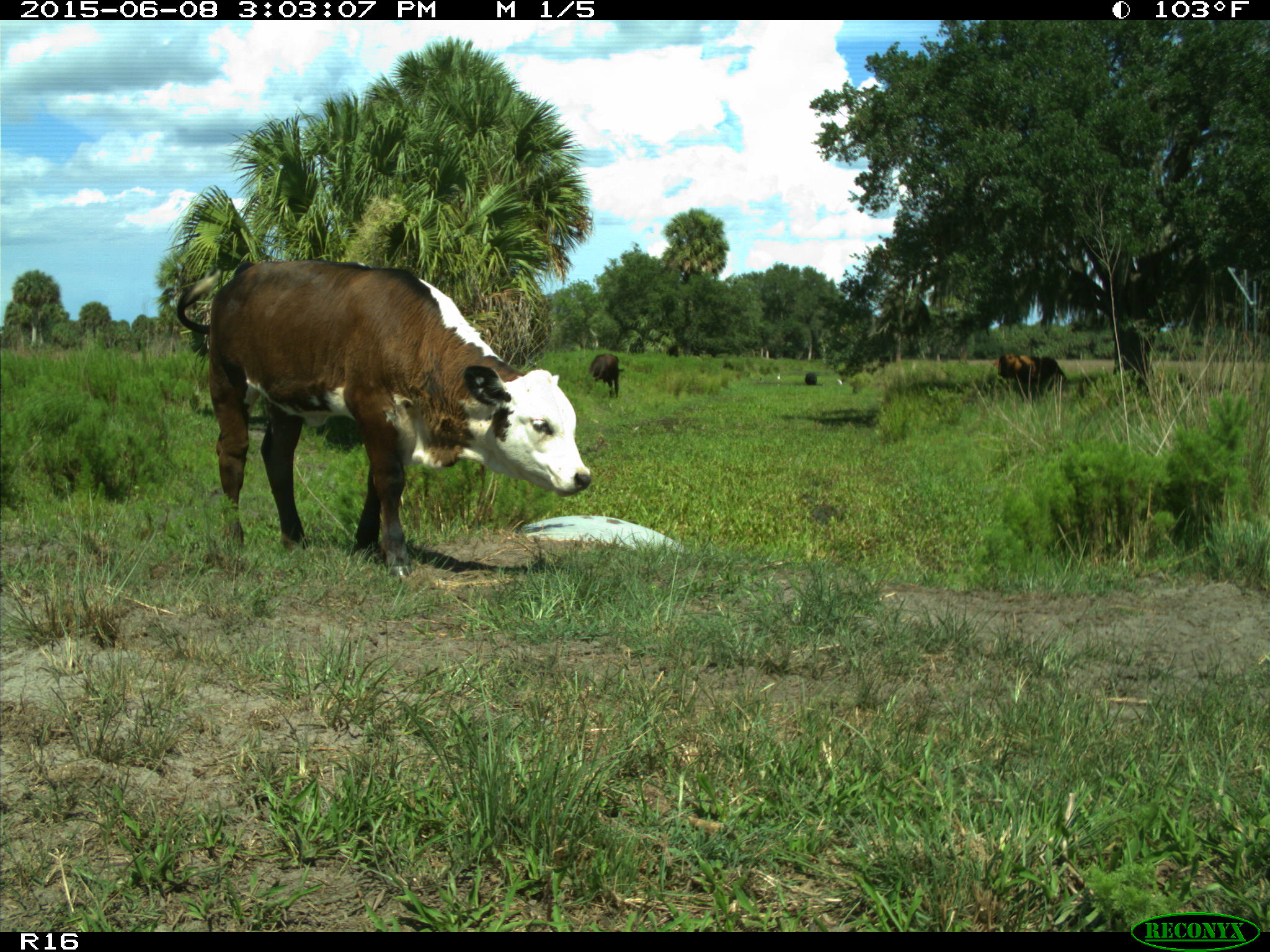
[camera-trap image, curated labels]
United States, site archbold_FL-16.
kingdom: Animalia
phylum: Chordata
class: Mammalia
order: Artiodactyla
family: Bovidae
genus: Bos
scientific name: Bos taurus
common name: domestic cow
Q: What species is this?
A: Bos taurus (domestic cow).